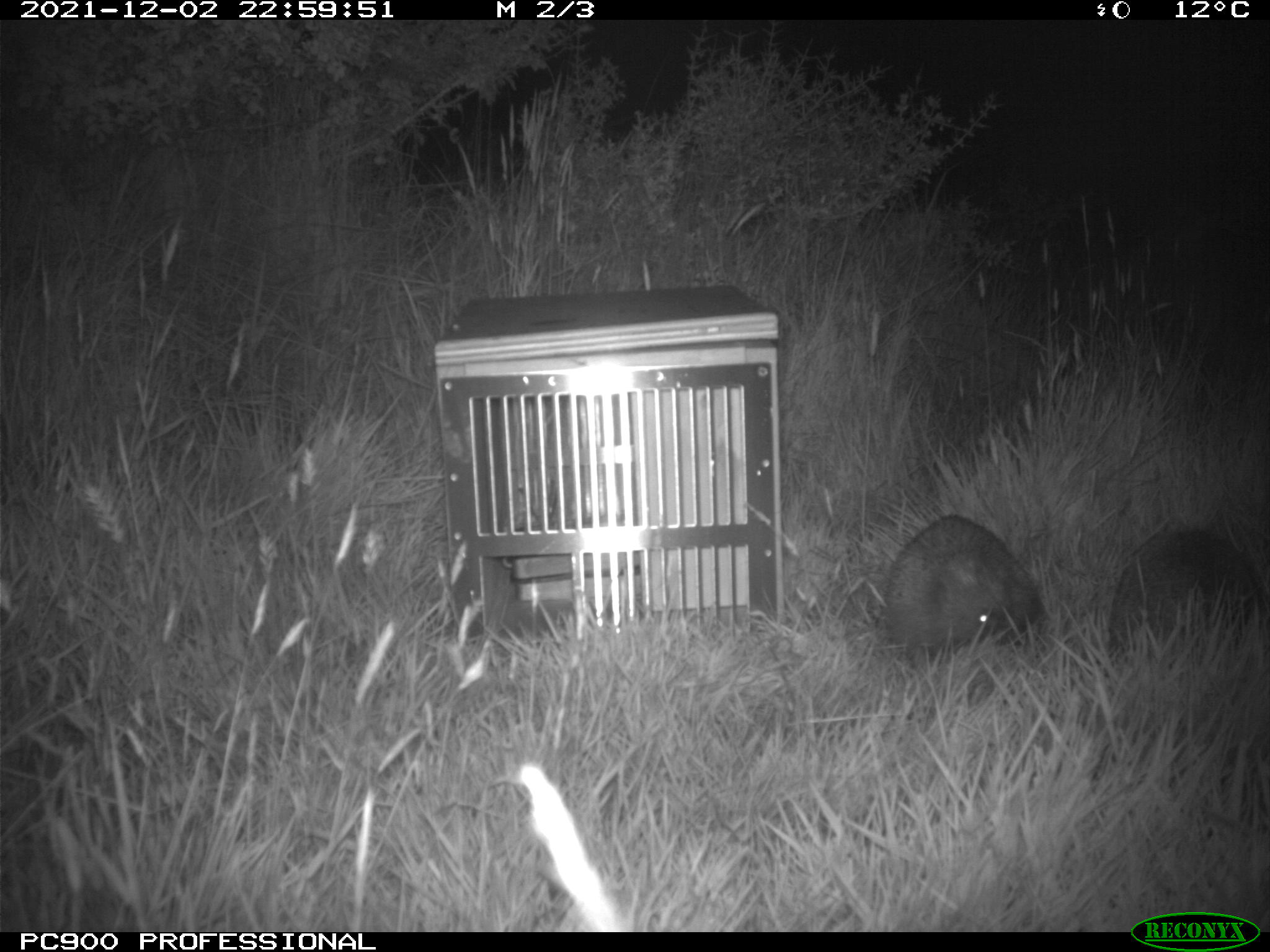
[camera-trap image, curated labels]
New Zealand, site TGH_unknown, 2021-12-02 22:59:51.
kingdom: Animalia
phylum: Chordata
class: Mammalia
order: Eulipotyphla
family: Erinaceidae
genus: Erinaceus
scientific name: Erinaceus europaeus europaeus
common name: european hedgehog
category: hedgehog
Hedgehog (european hedgehog) (Erinaceus europaeus europaeus).